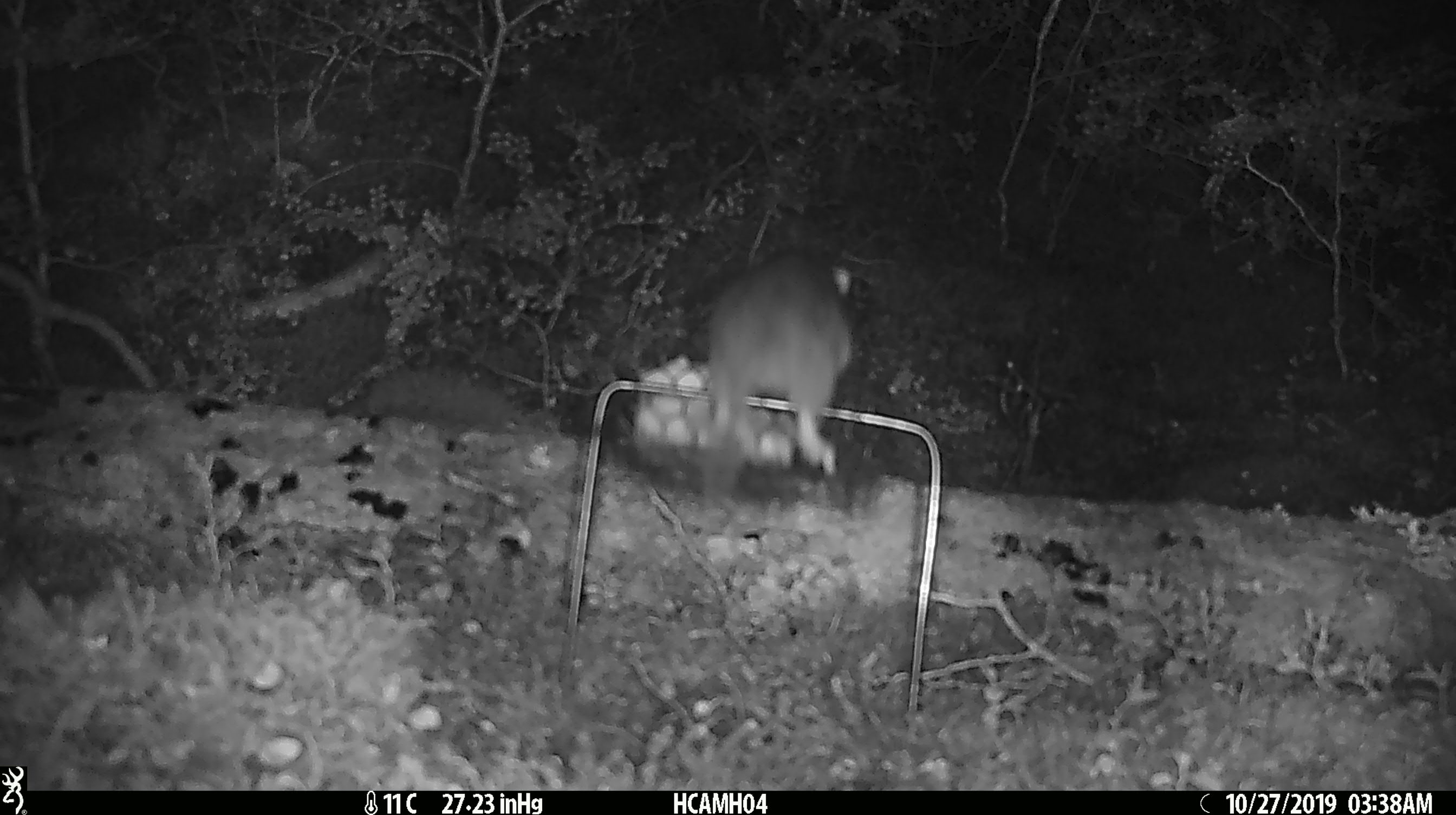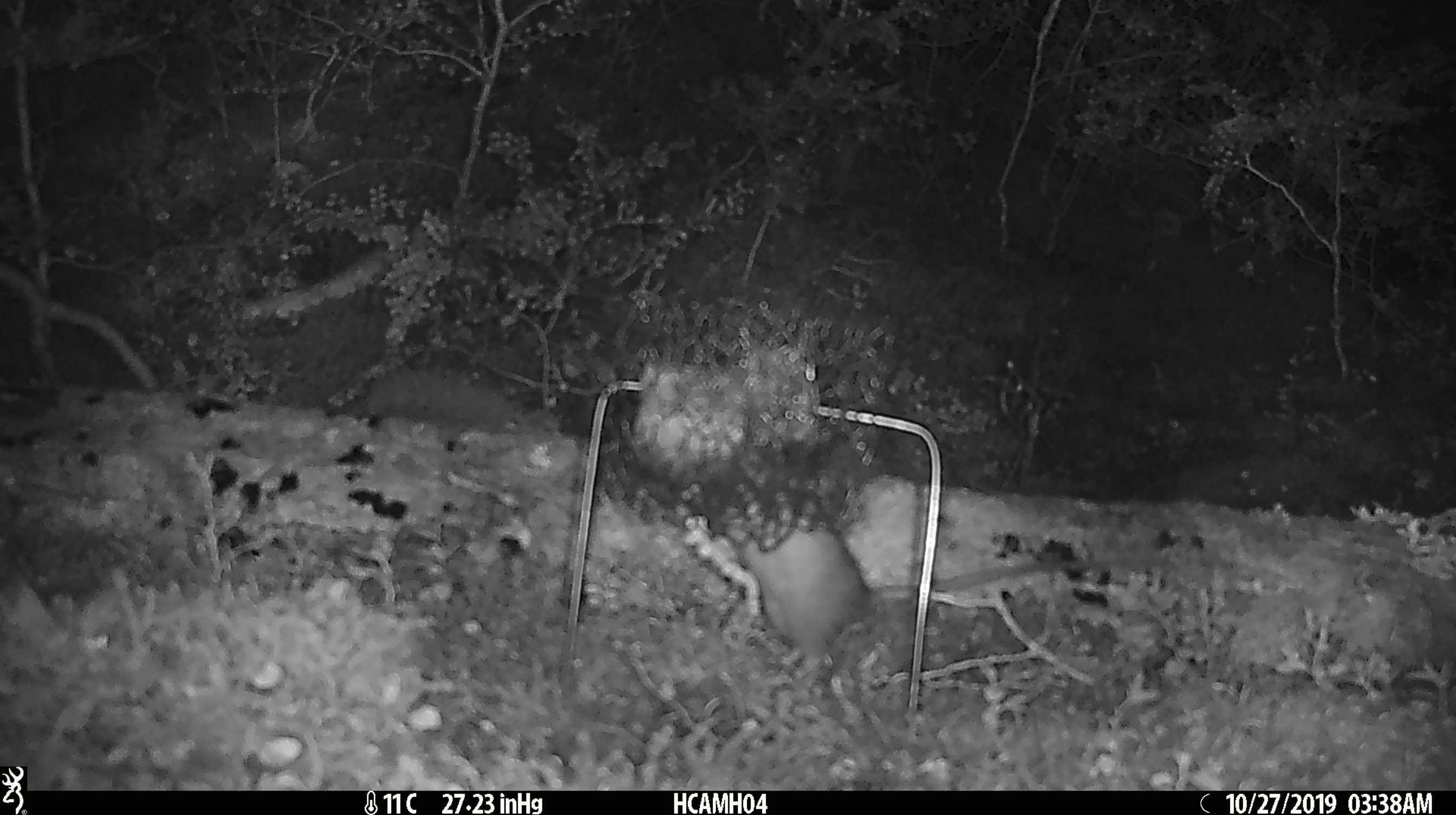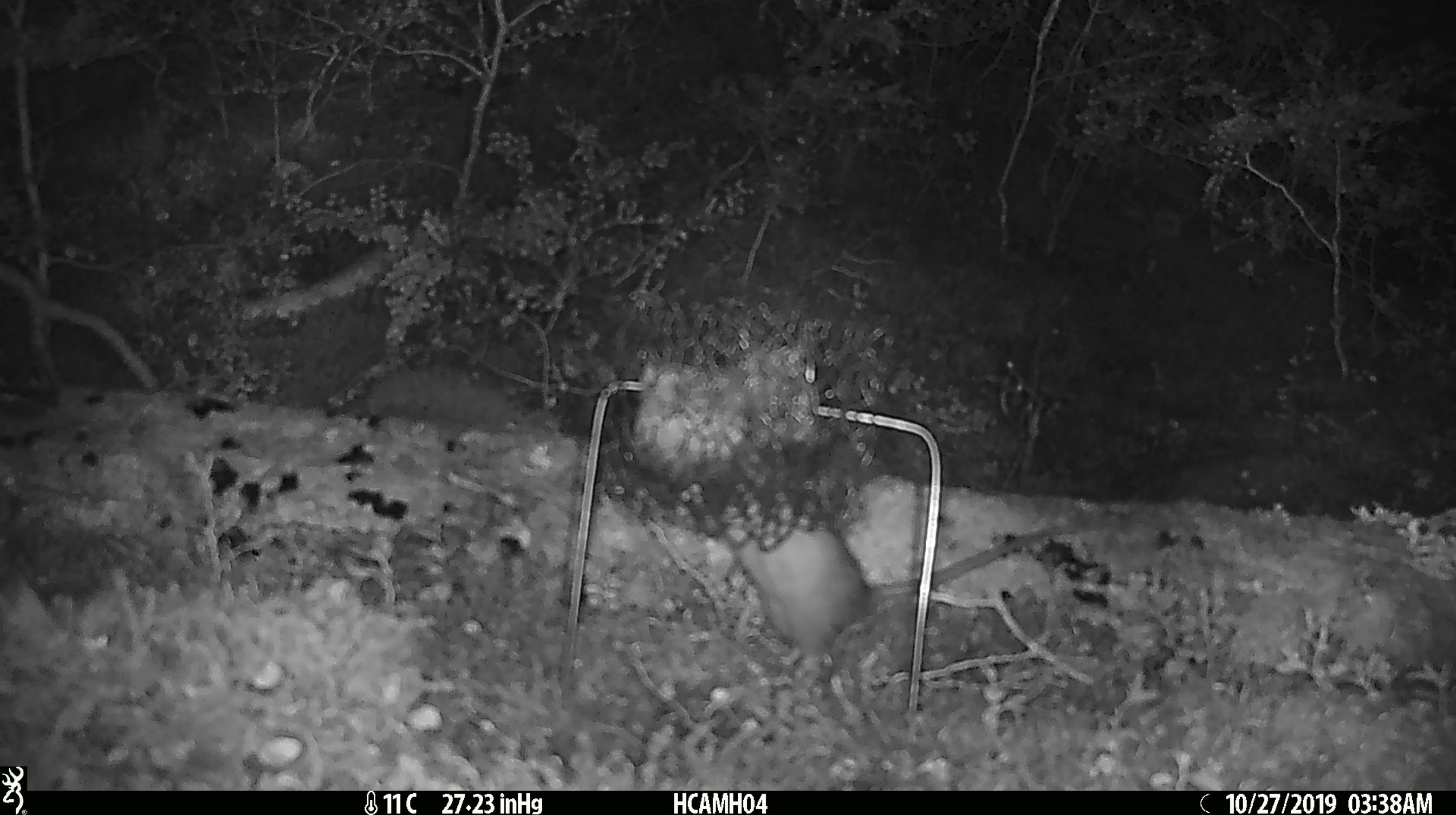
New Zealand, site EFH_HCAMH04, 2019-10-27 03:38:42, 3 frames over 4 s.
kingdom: Animalia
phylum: Chordata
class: Mammalia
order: Rodentia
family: Muridae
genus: Rattus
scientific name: Rattus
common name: rat